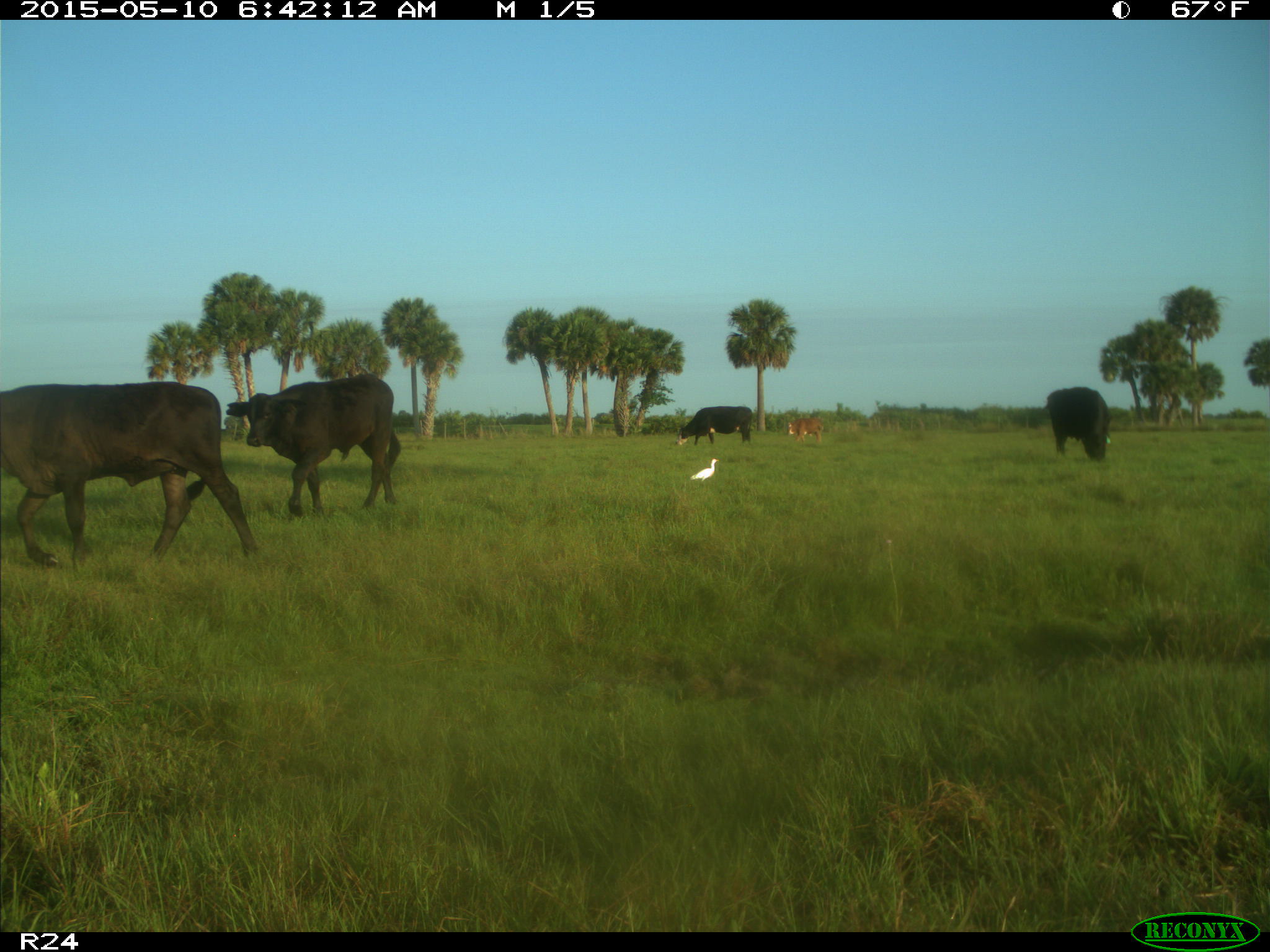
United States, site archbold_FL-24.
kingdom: Animalia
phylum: Chordata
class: Mammalia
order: Artiodactyla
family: Bovidae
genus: Bos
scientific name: Bos taurus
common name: domestic cow